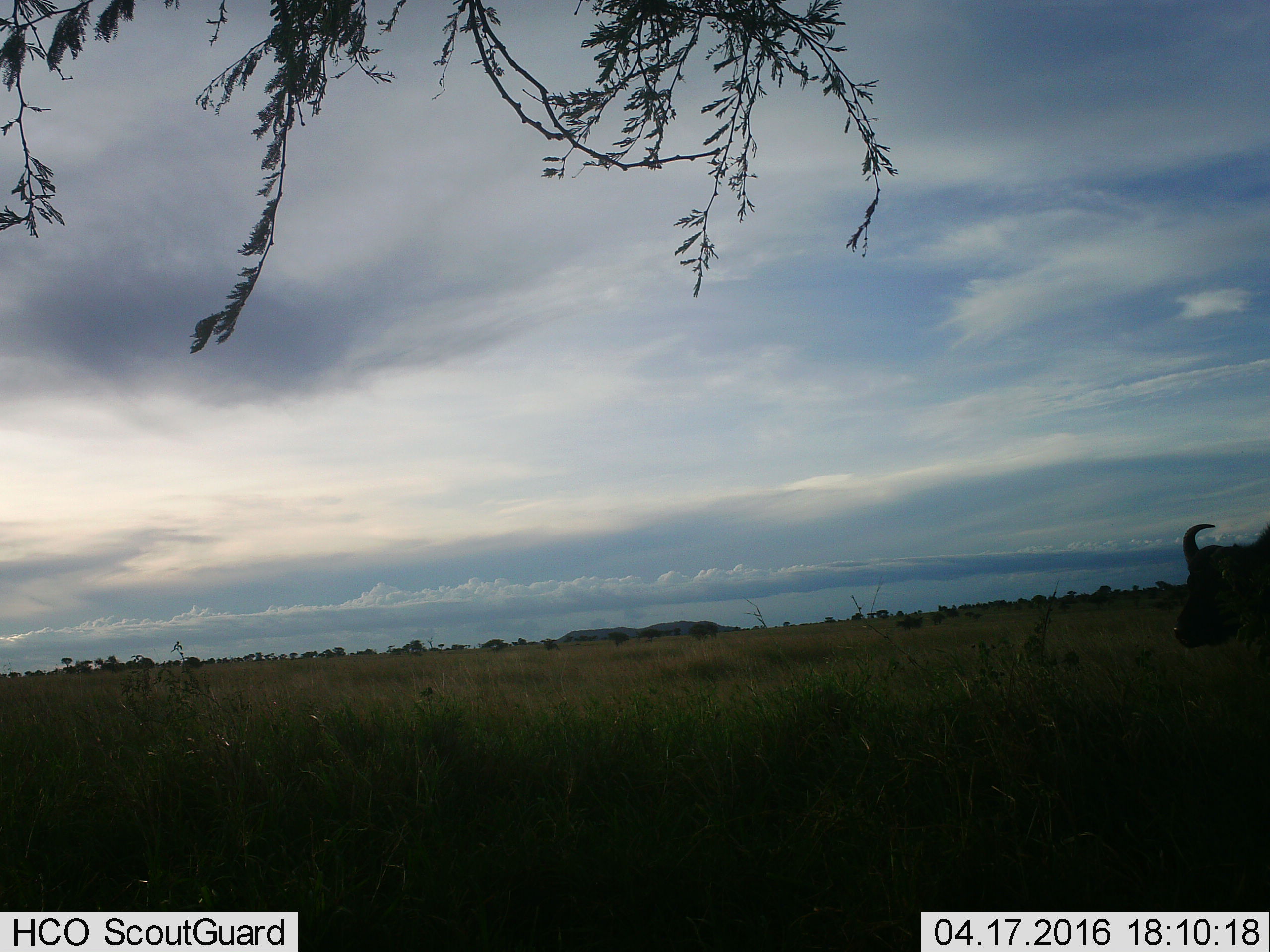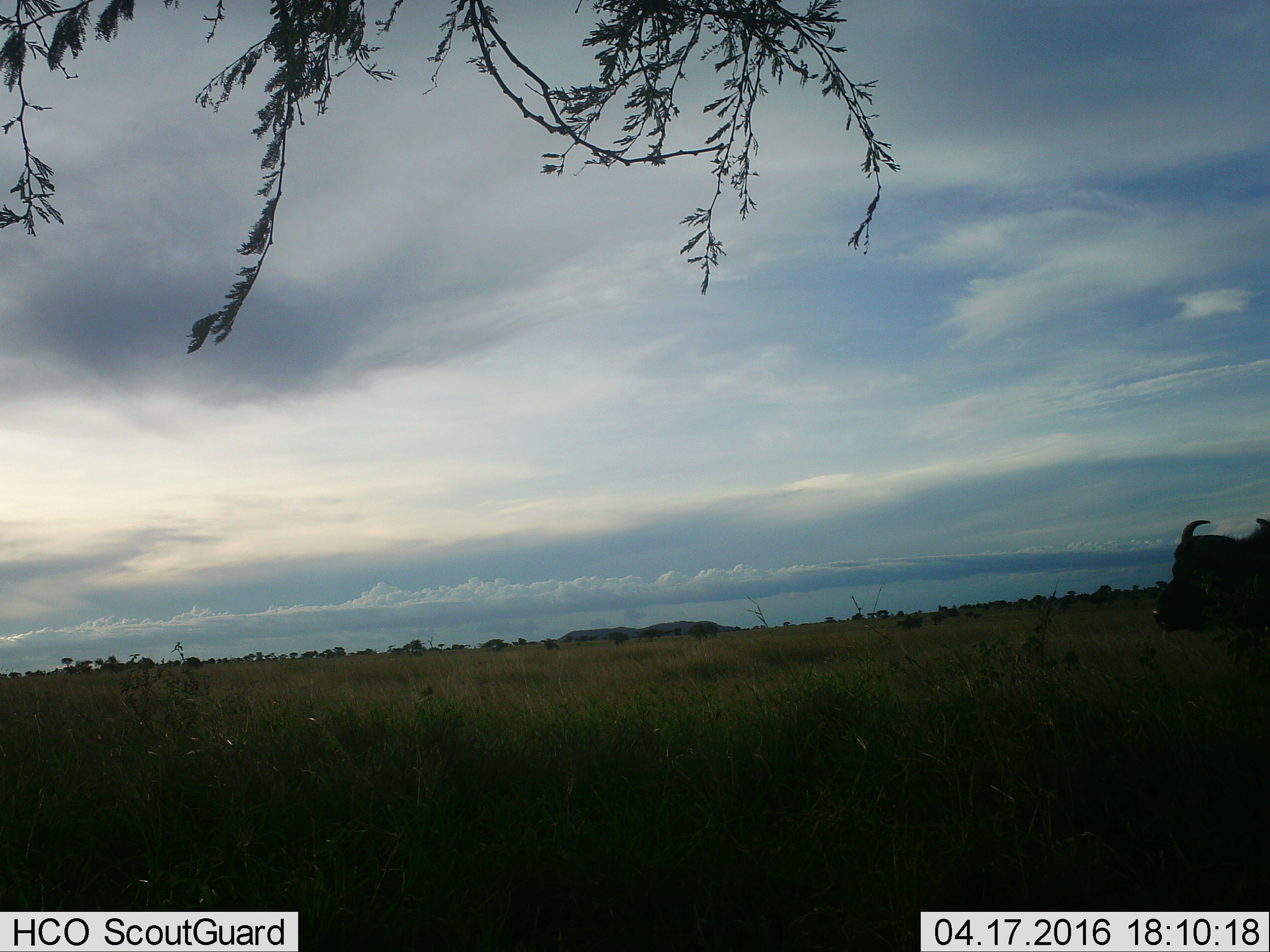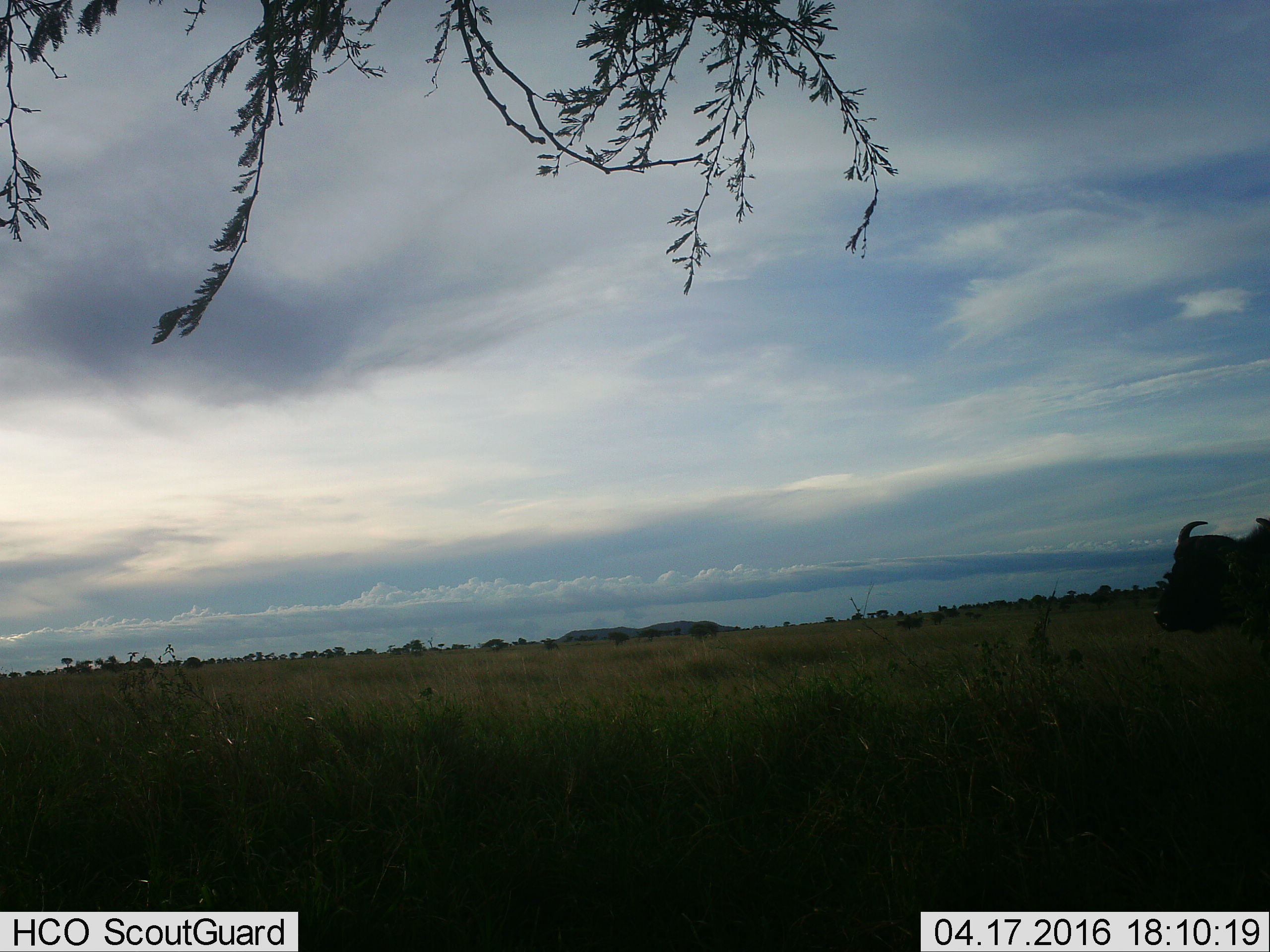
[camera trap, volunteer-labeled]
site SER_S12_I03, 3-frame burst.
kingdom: Animalia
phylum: Chordata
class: Mammalia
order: Artiodactyla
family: Bovidae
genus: Syncerus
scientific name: Syncerus caffer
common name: african buffalo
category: buffalo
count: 1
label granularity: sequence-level